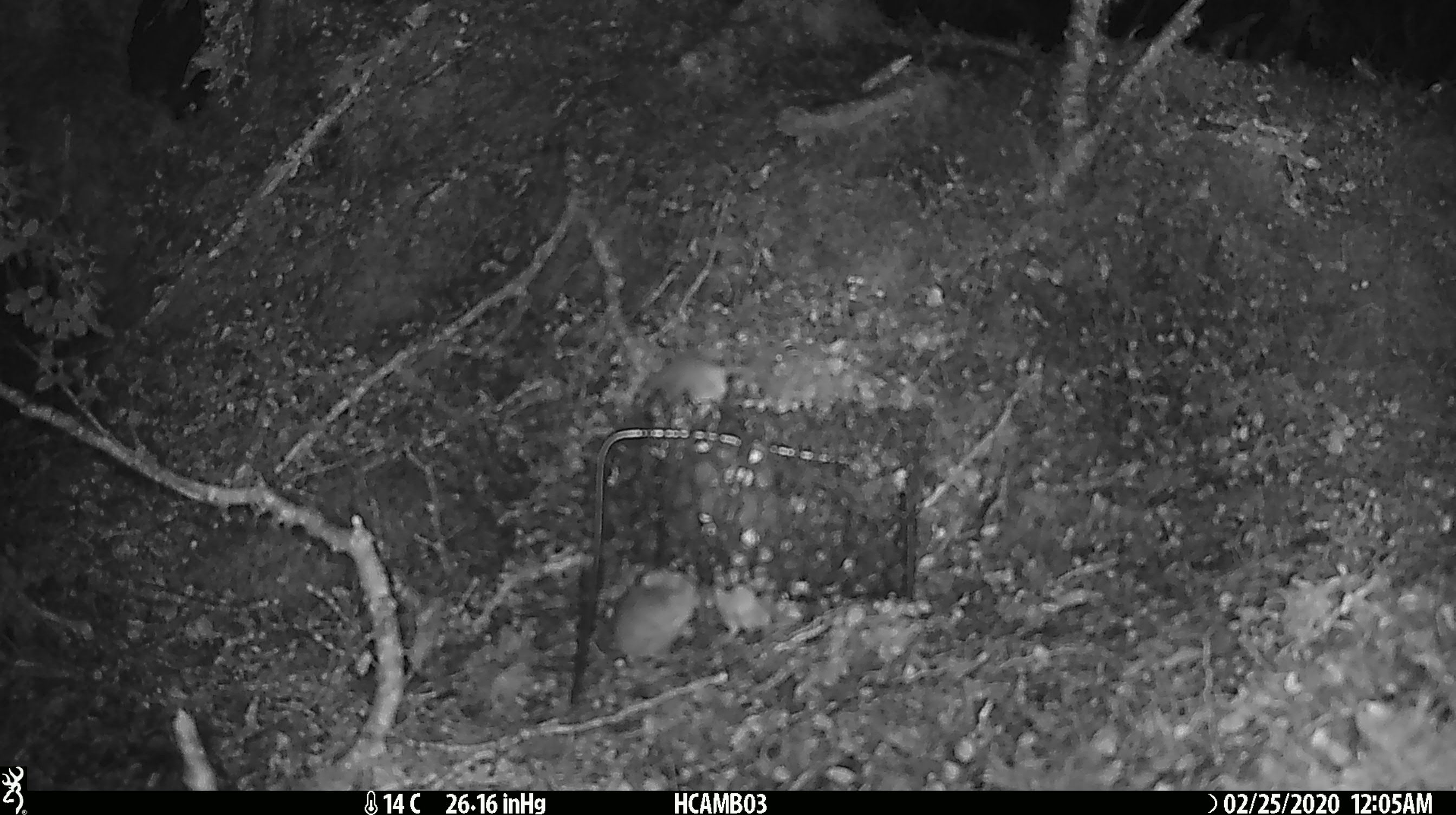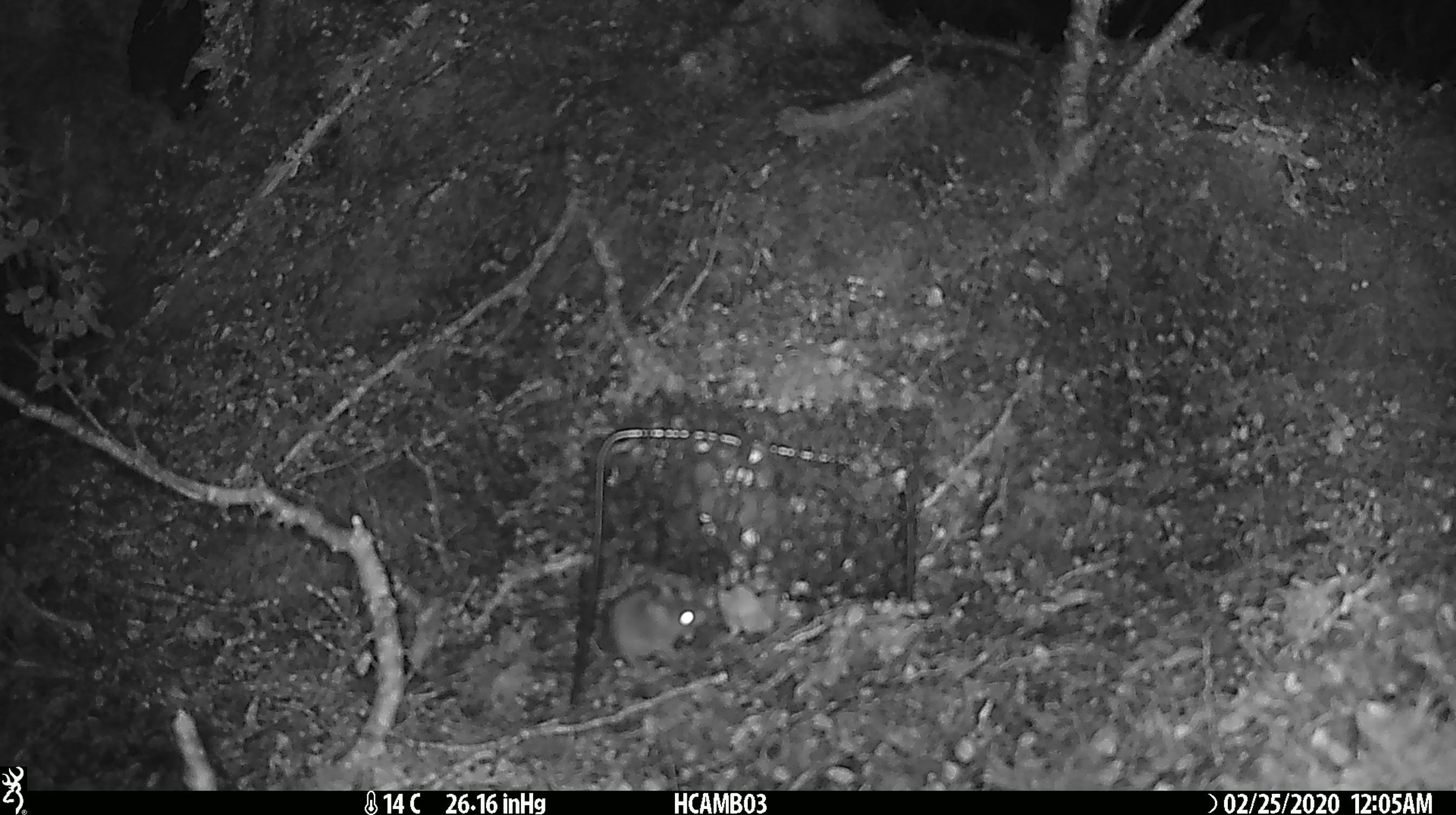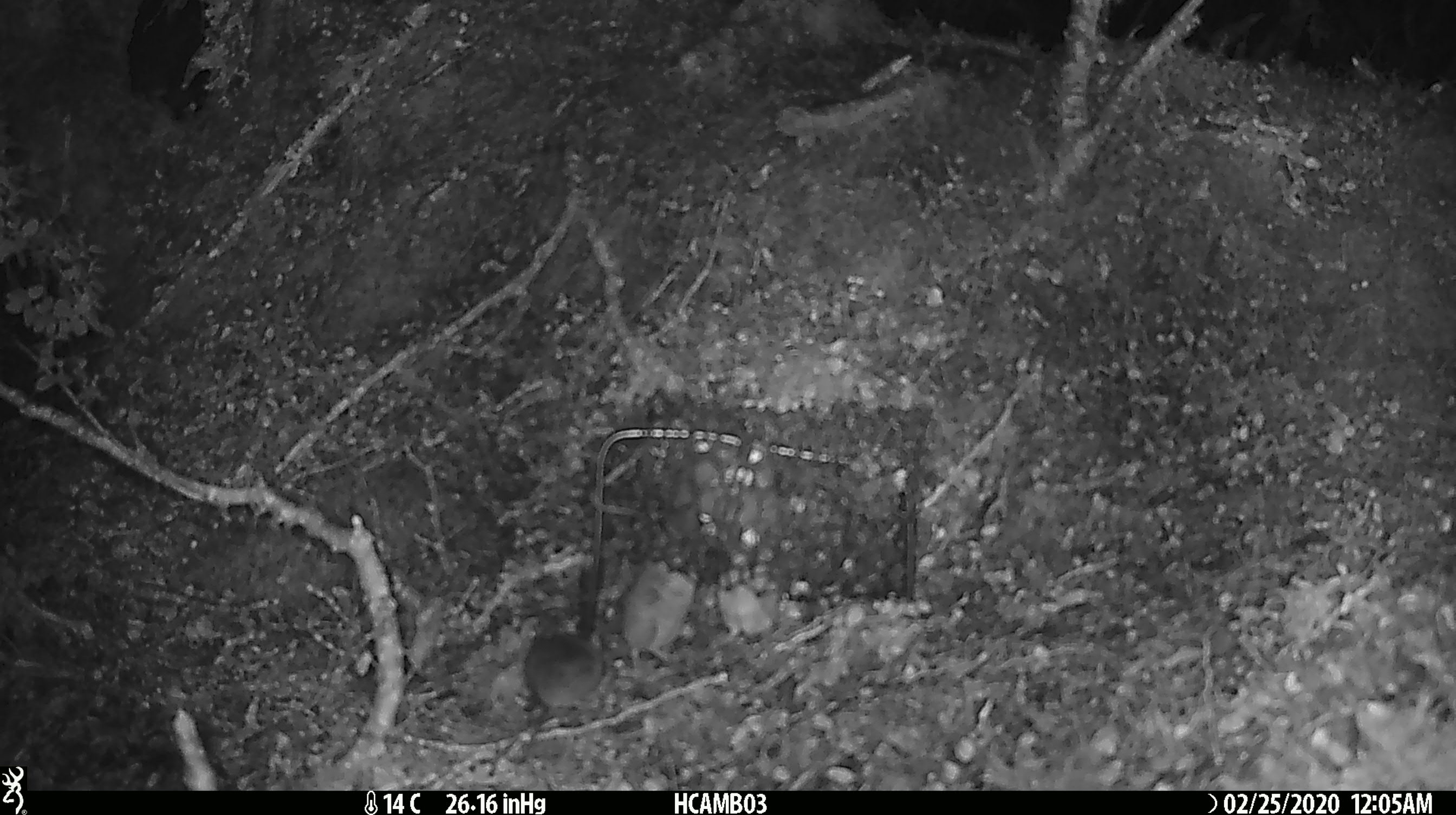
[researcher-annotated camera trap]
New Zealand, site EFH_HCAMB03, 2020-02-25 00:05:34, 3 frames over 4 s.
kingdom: Animalia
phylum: Chordata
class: Mammalia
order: Rodentia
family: Muridae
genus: Mus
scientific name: Mus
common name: mouse